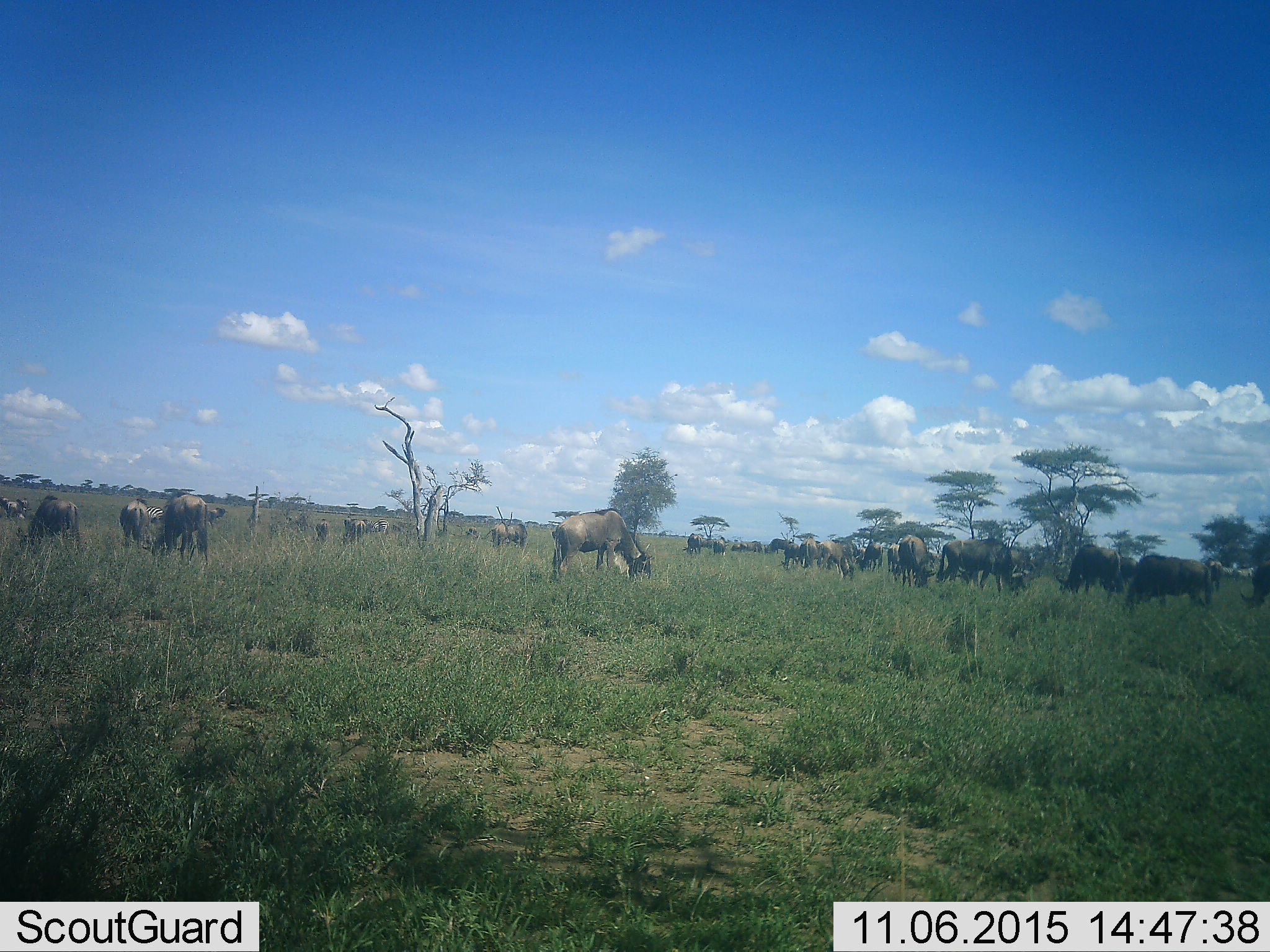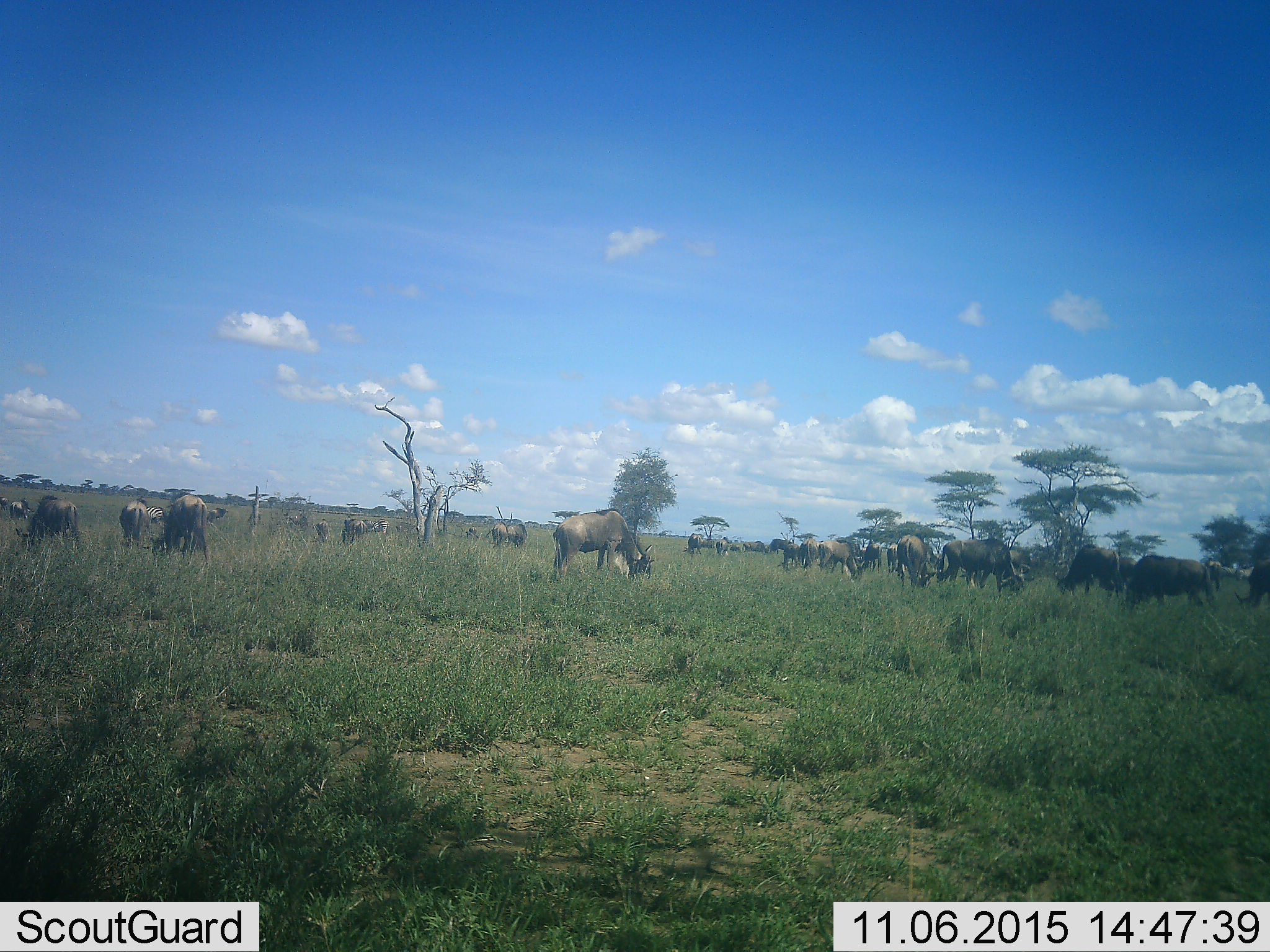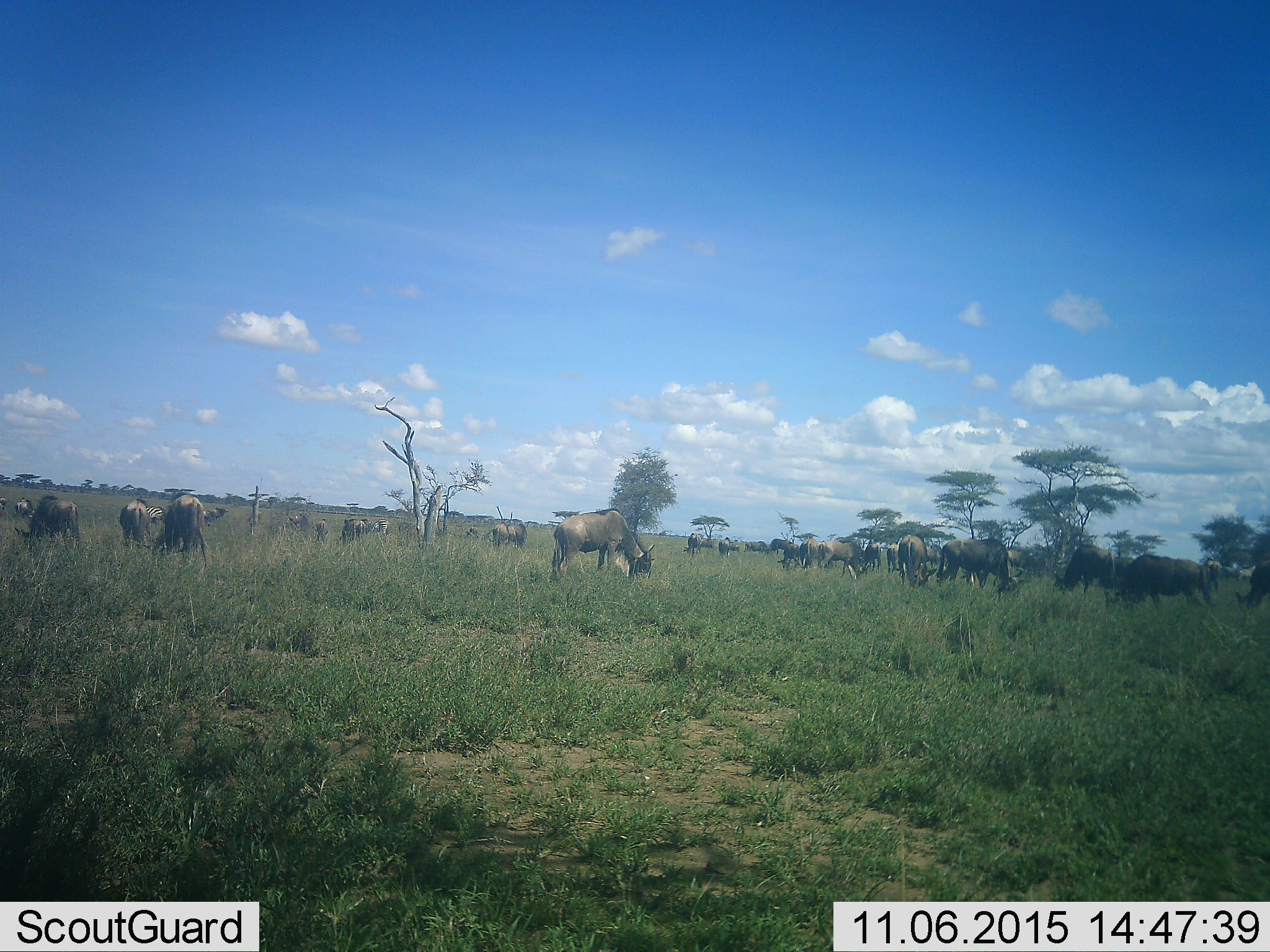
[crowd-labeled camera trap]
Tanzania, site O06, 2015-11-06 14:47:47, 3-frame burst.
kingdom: Animalia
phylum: Chordata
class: Mammalia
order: Artiodactyla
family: Bovidae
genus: Connochaetes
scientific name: Connochaetes taurinus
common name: blue wildebeest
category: wildebeest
Wildebeest (blue wildebeest) (Connochaetes taurinus), count 11-50. Behavior (volunteer vote fractions): standing 33%, resting 0%, moving 22%, interacting 0%. Young present (vote fraction): 0%. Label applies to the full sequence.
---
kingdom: Animalia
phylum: Chordata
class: Mammalia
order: Perissodactyla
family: Equidae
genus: Equus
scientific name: Equus quagga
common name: plains zebra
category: zebra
Zebra (plains zebra) (Equus quagga), count 3. Behavior (volunteer vote fractions): standing 25%, resting 0%, moving 12%, interacting 0%. Young present (vote fraction): 0%. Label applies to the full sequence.